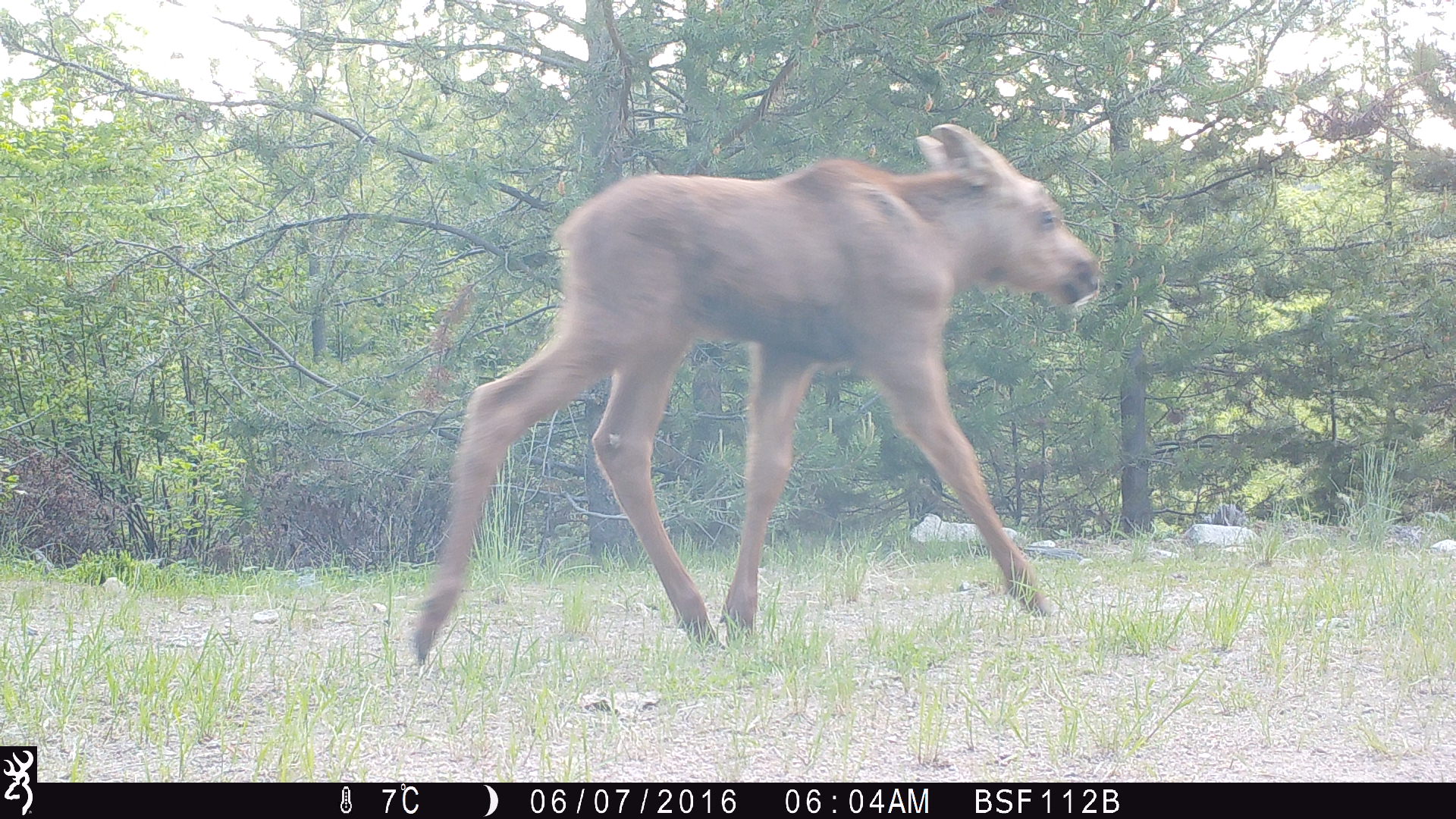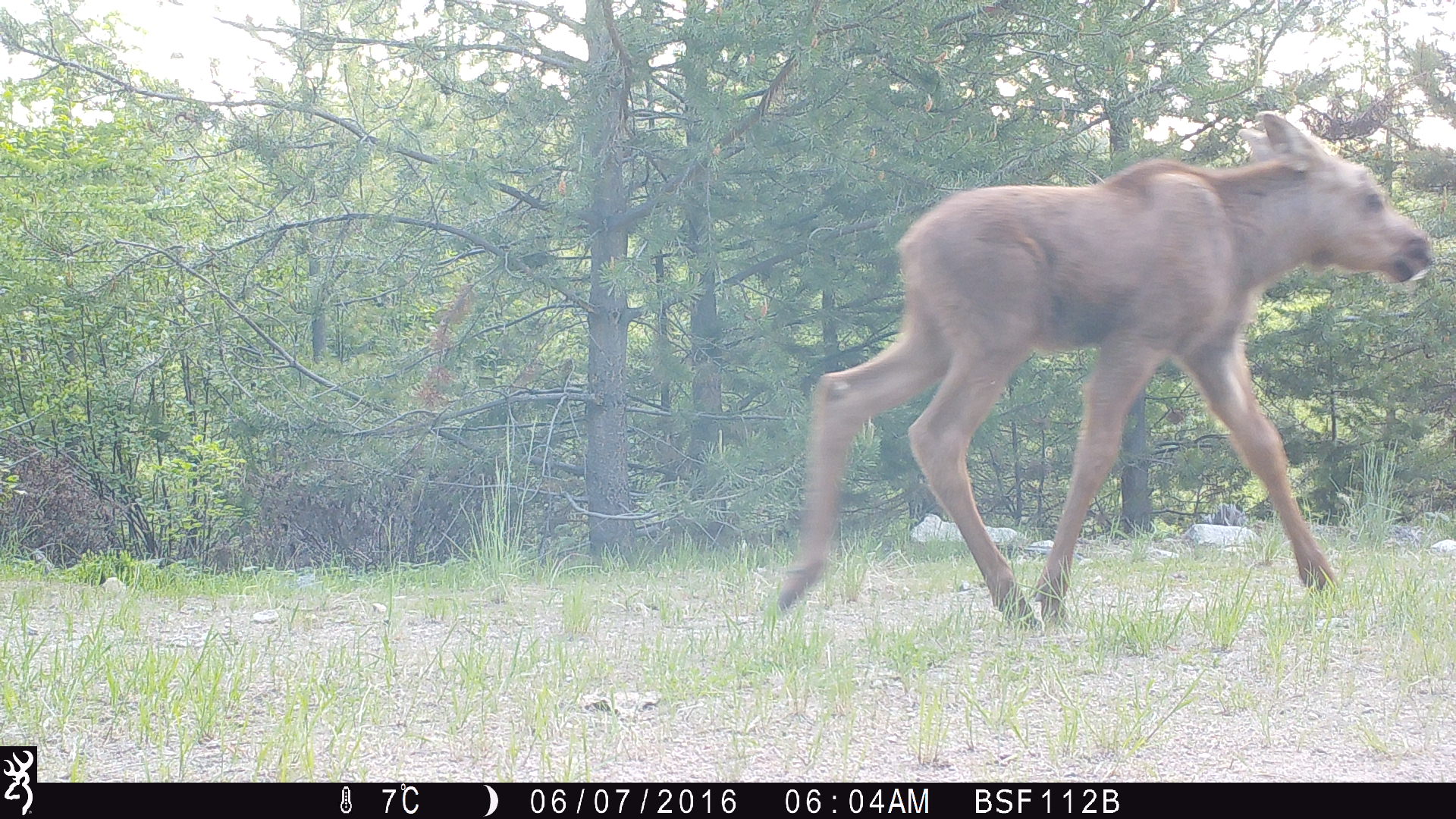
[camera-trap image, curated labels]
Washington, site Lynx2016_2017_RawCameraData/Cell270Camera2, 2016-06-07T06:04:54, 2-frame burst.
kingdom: Animalia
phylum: Chordata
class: Mammalia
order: Artiodactyla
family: Cervidae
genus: Alces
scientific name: Alces alces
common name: moose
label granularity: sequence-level